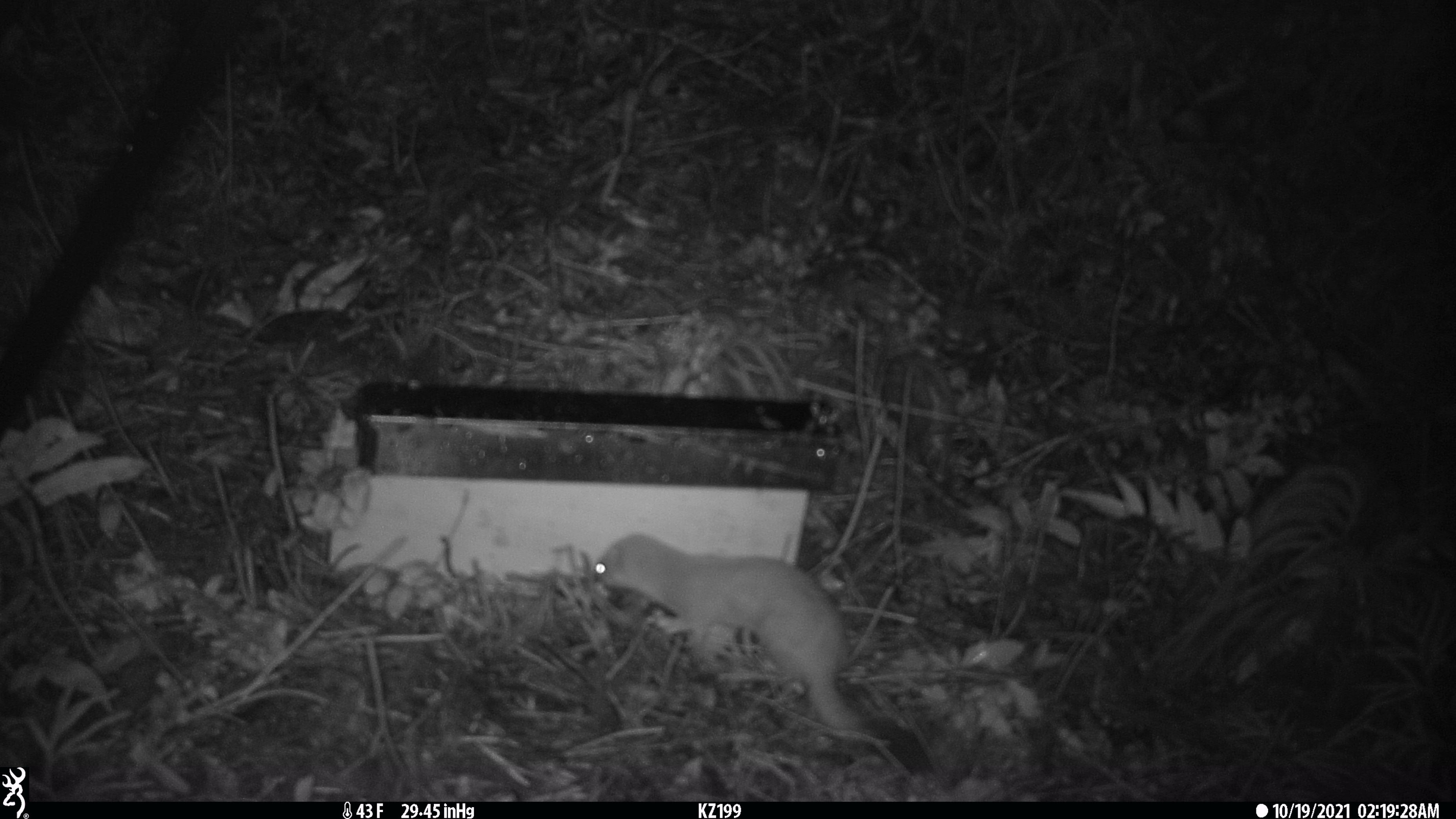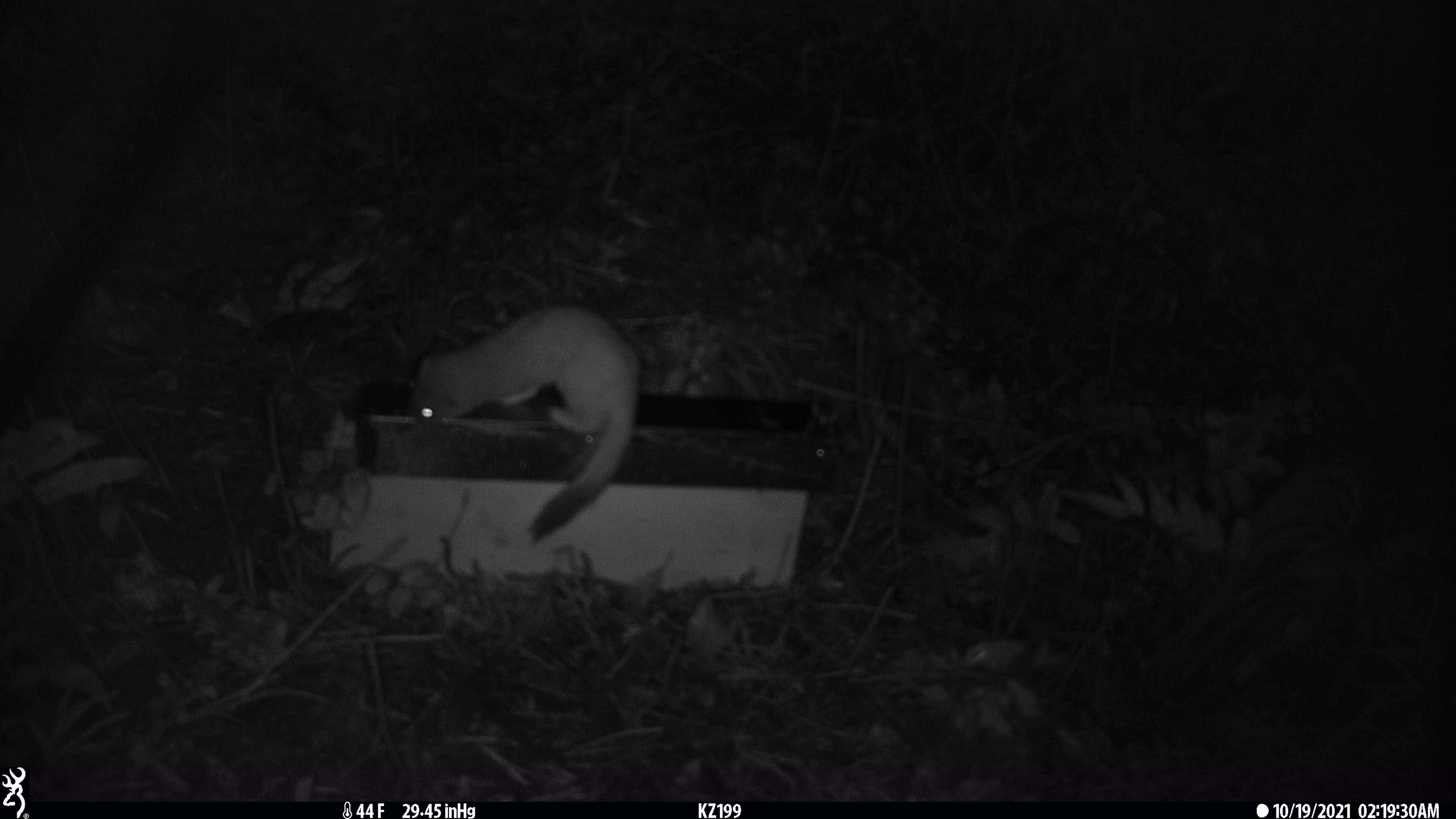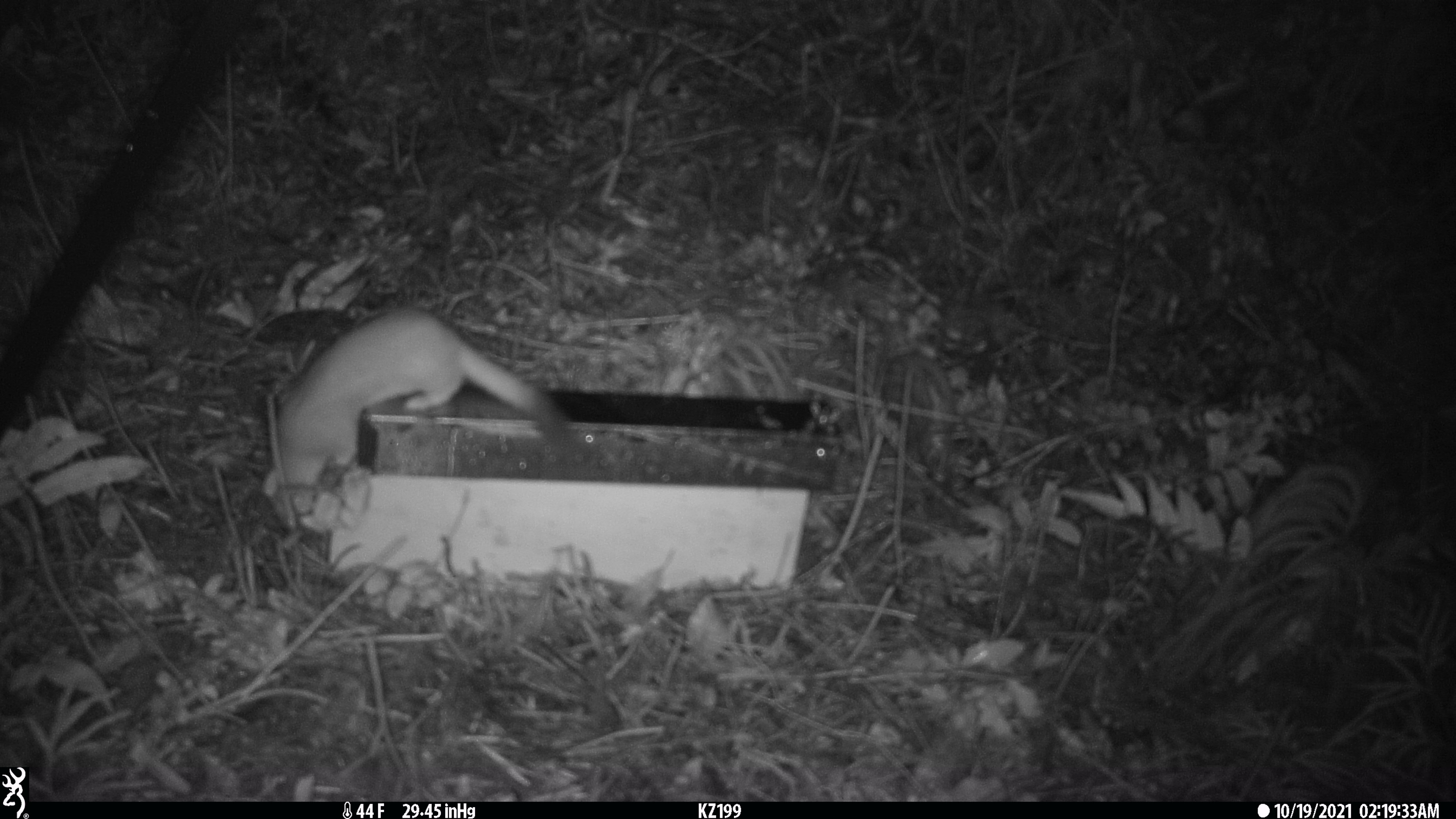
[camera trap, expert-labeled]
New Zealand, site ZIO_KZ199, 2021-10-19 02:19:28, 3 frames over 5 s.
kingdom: Animalia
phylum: Chordata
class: Mammalia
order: Carnivora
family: Mustelidae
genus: Mustela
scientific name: Mustela erminea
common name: stoat